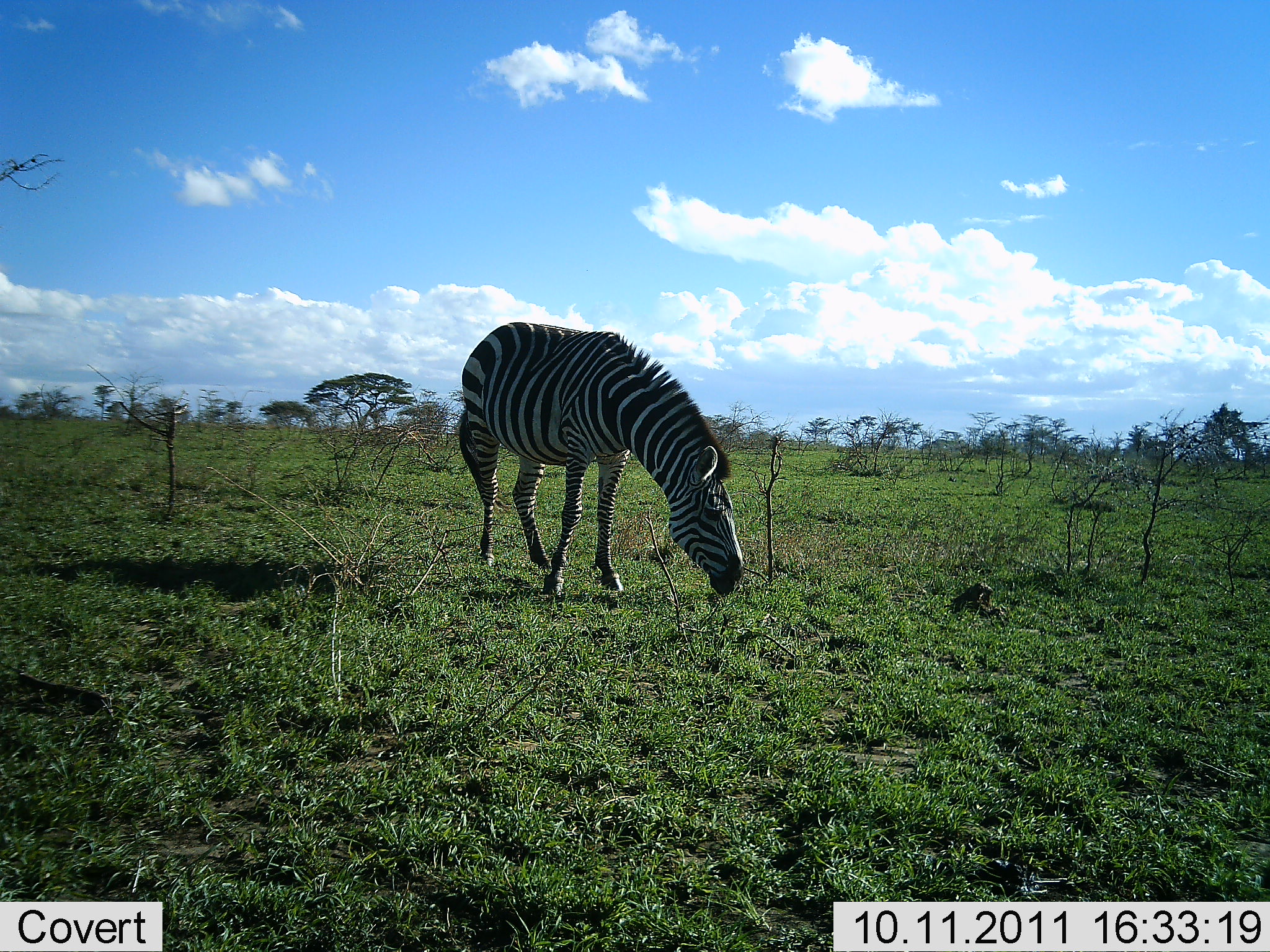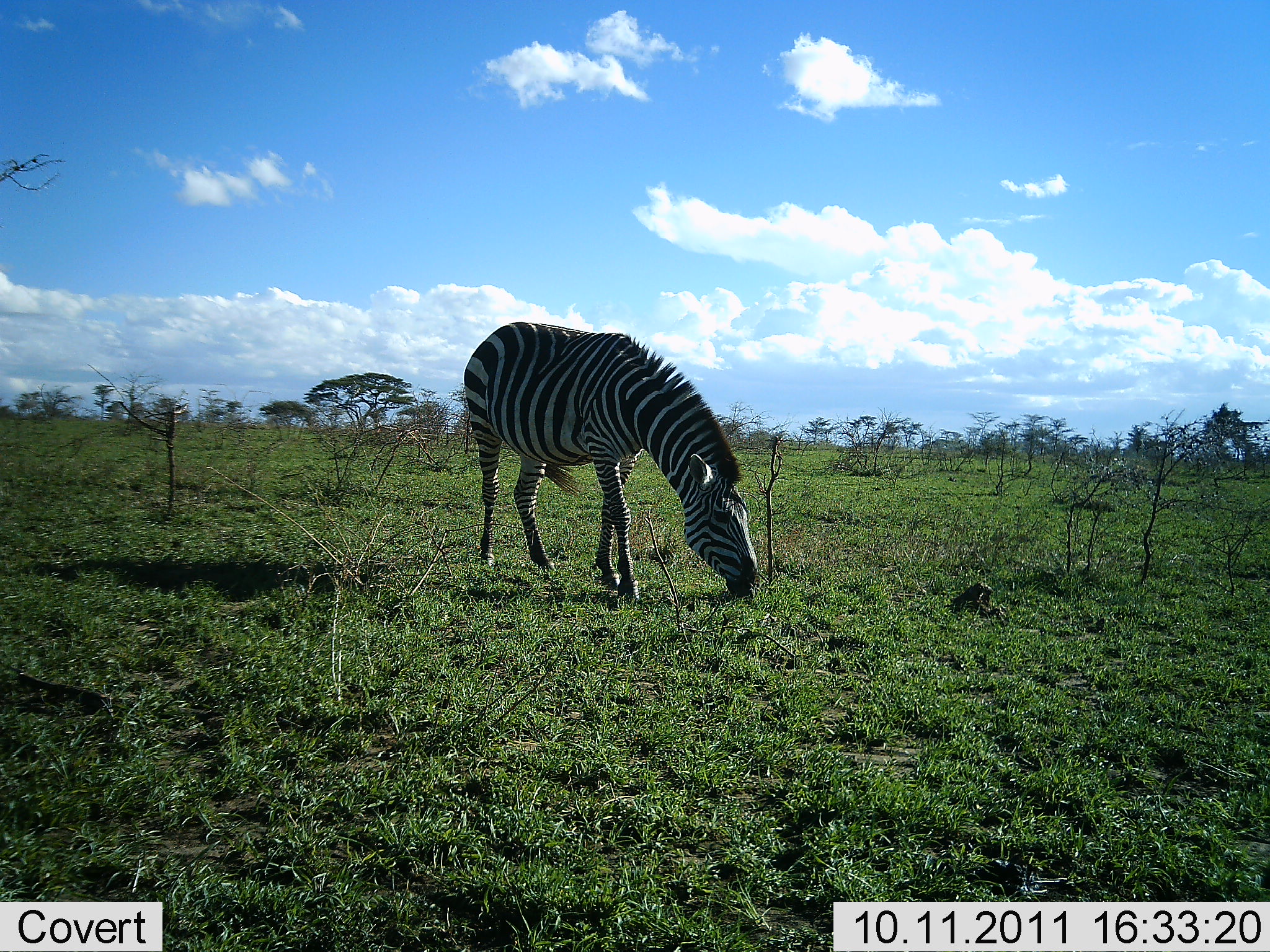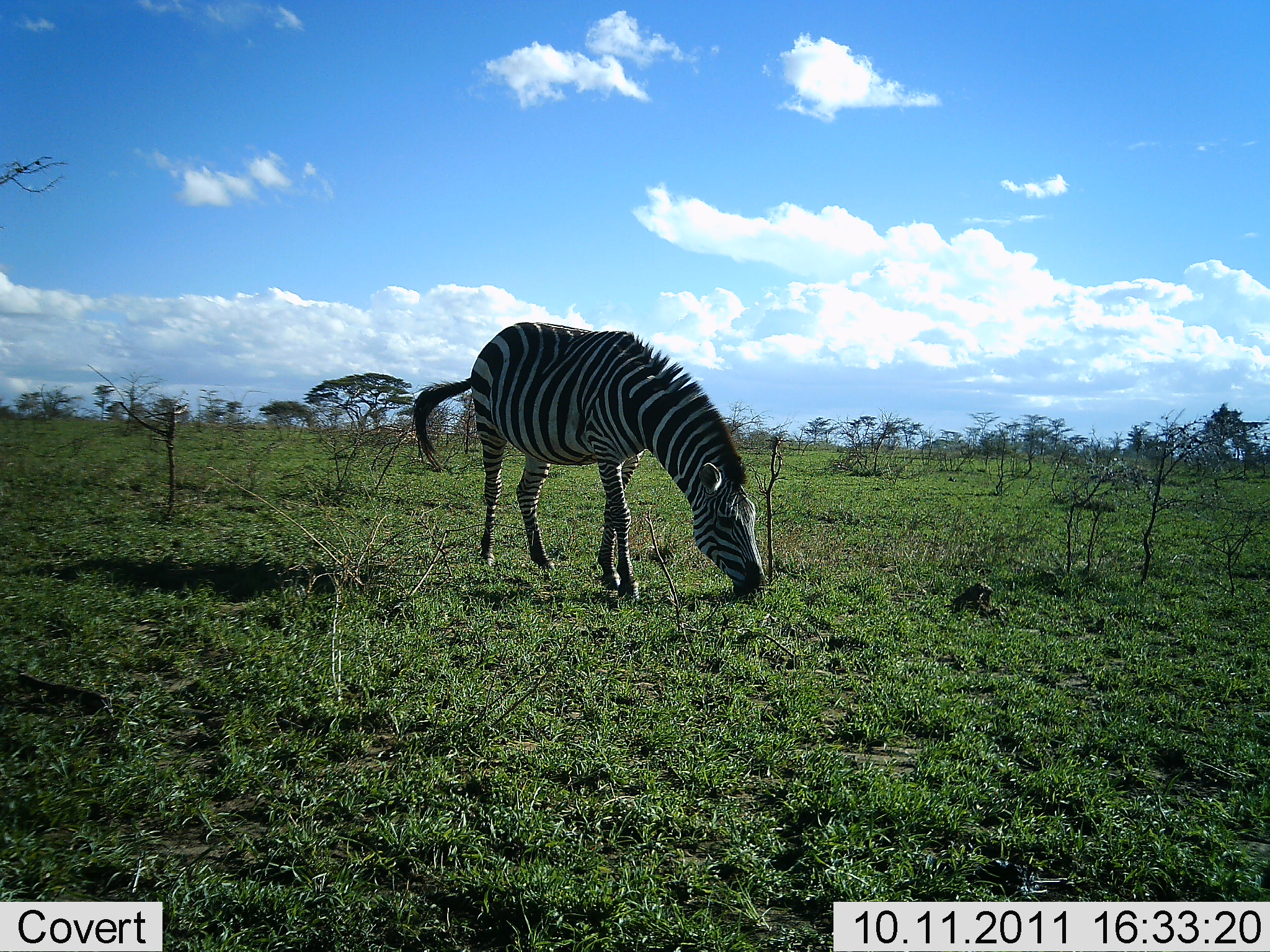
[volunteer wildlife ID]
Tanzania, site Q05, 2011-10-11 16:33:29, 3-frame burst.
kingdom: Animalia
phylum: Chordata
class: Mammalia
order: Perissodactyla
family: Equidae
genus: Equus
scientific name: Equus quagga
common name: plains zebra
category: zebra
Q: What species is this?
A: Zebra (plains zebra) (Equus quagga).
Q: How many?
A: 1.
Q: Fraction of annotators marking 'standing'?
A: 31%.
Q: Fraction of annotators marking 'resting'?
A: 0%.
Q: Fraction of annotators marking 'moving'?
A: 0%.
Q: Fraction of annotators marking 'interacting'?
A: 0%.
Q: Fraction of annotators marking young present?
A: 0%.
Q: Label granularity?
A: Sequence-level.